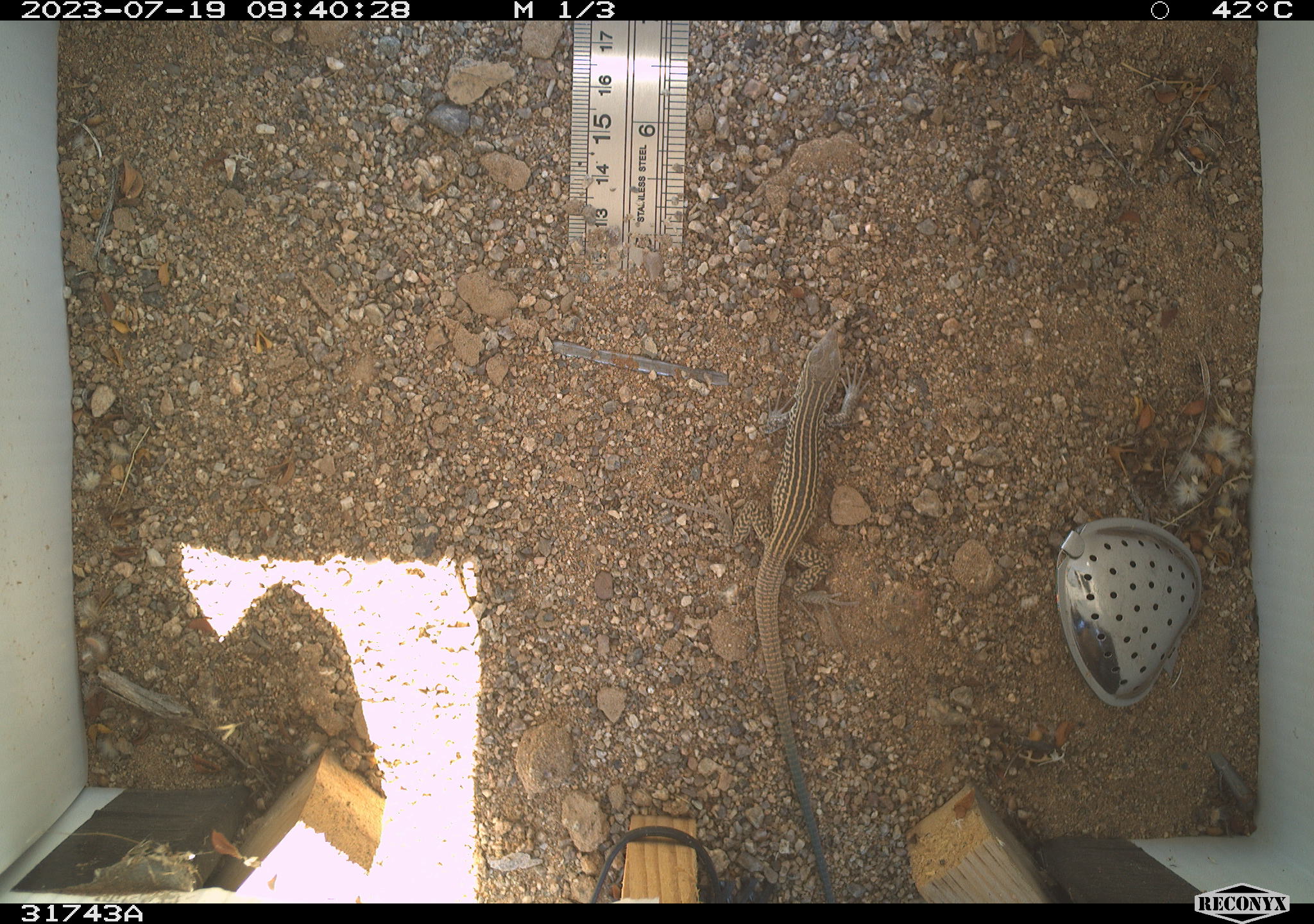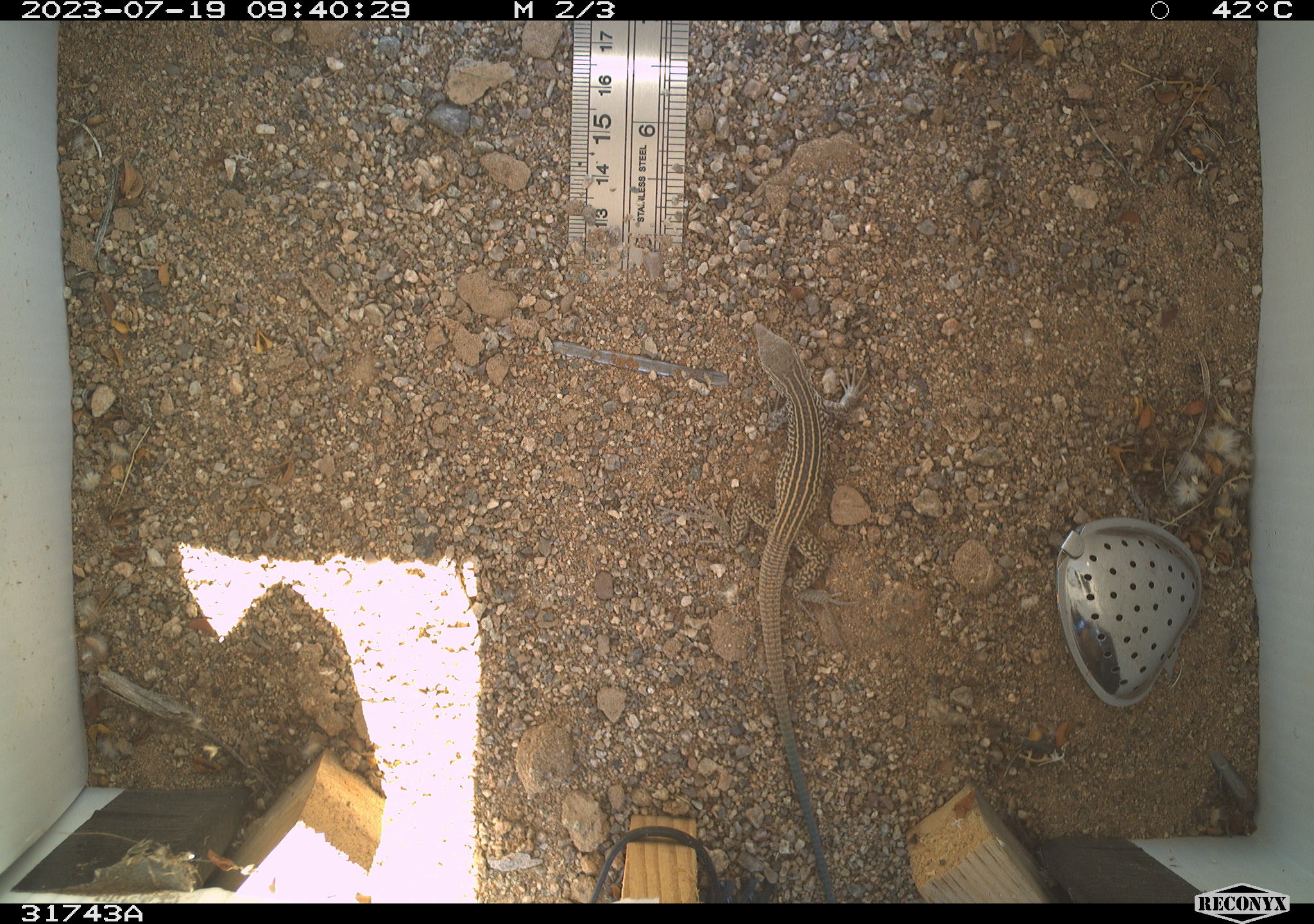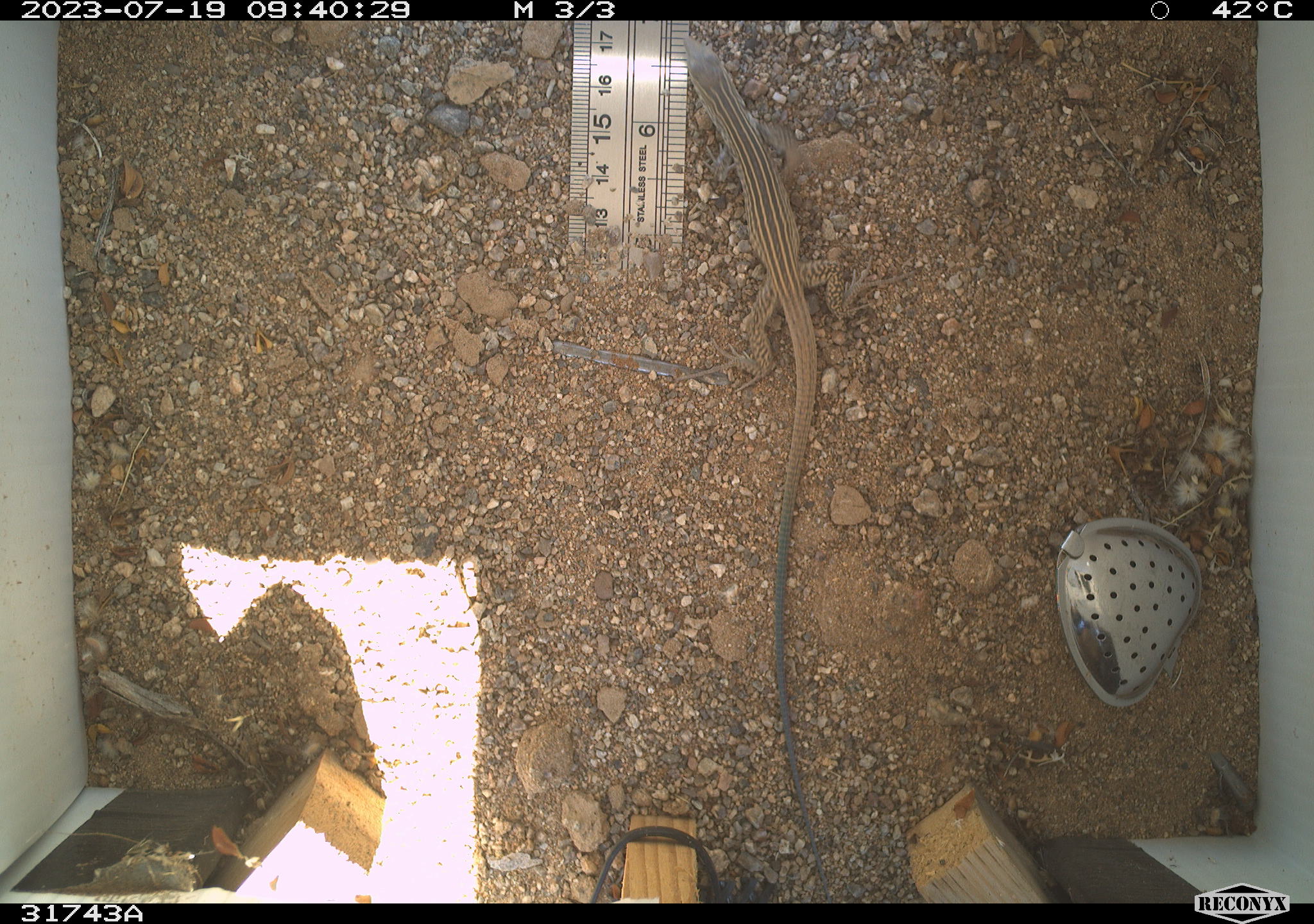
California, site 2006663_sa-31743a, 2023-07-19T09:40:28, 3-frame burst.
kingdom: Animalia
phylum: Chordata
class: Reptilia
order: Squamata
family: Teiidae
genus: Aspidoscelis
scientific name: Aspidoscelis tigris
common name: western whiptail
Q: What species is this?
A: Western whiptail (Aspidoscelis tigris).